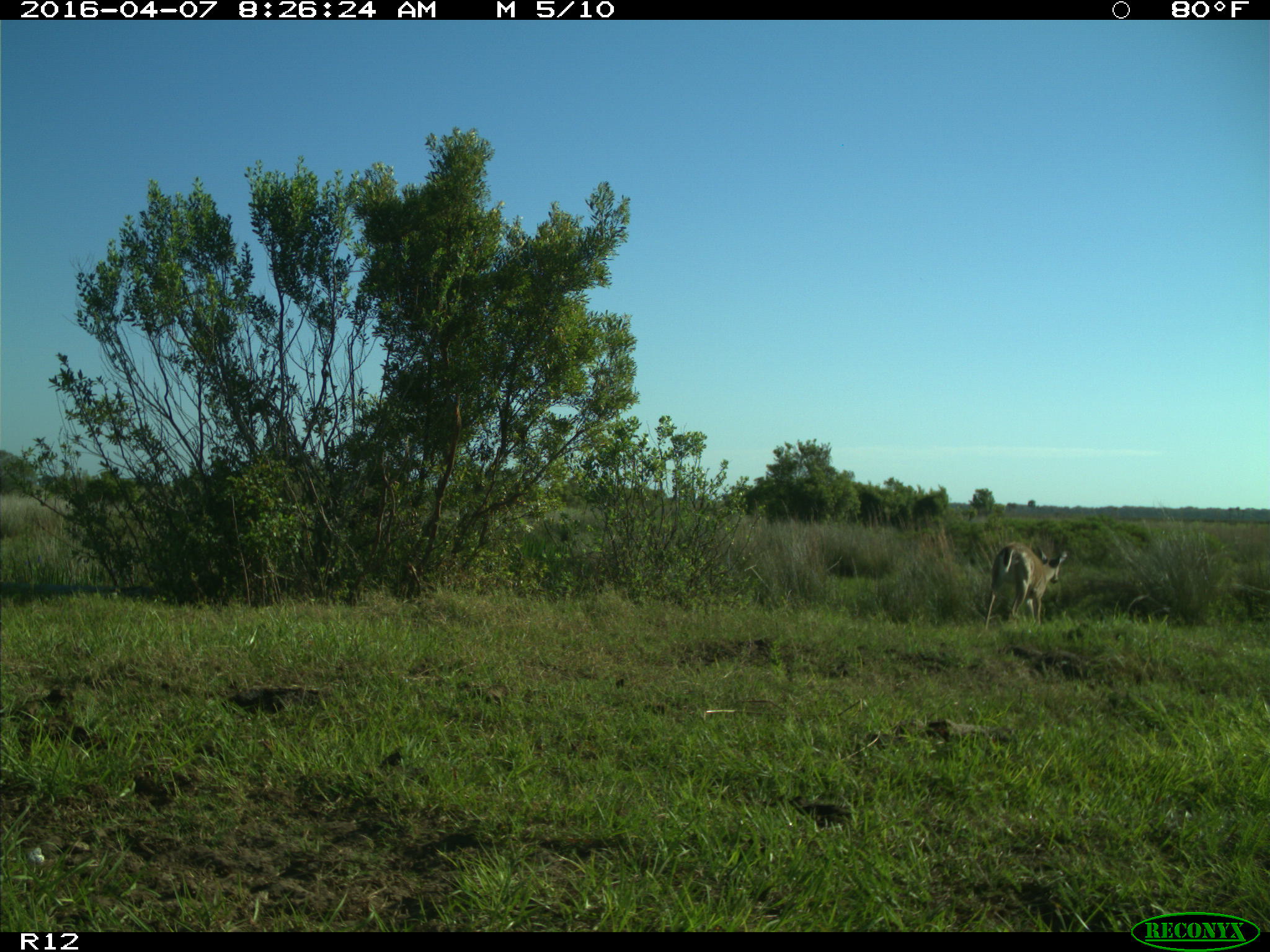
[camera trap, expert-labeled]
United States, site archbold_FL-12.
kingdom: Animalia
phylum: Chordata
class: Mammalia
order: Artiodactyla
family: Cervidae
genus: Odocoileus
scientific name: Odocoileus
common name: deer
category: unidentified deer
Unidentified deer (deer) (Odocoileus).